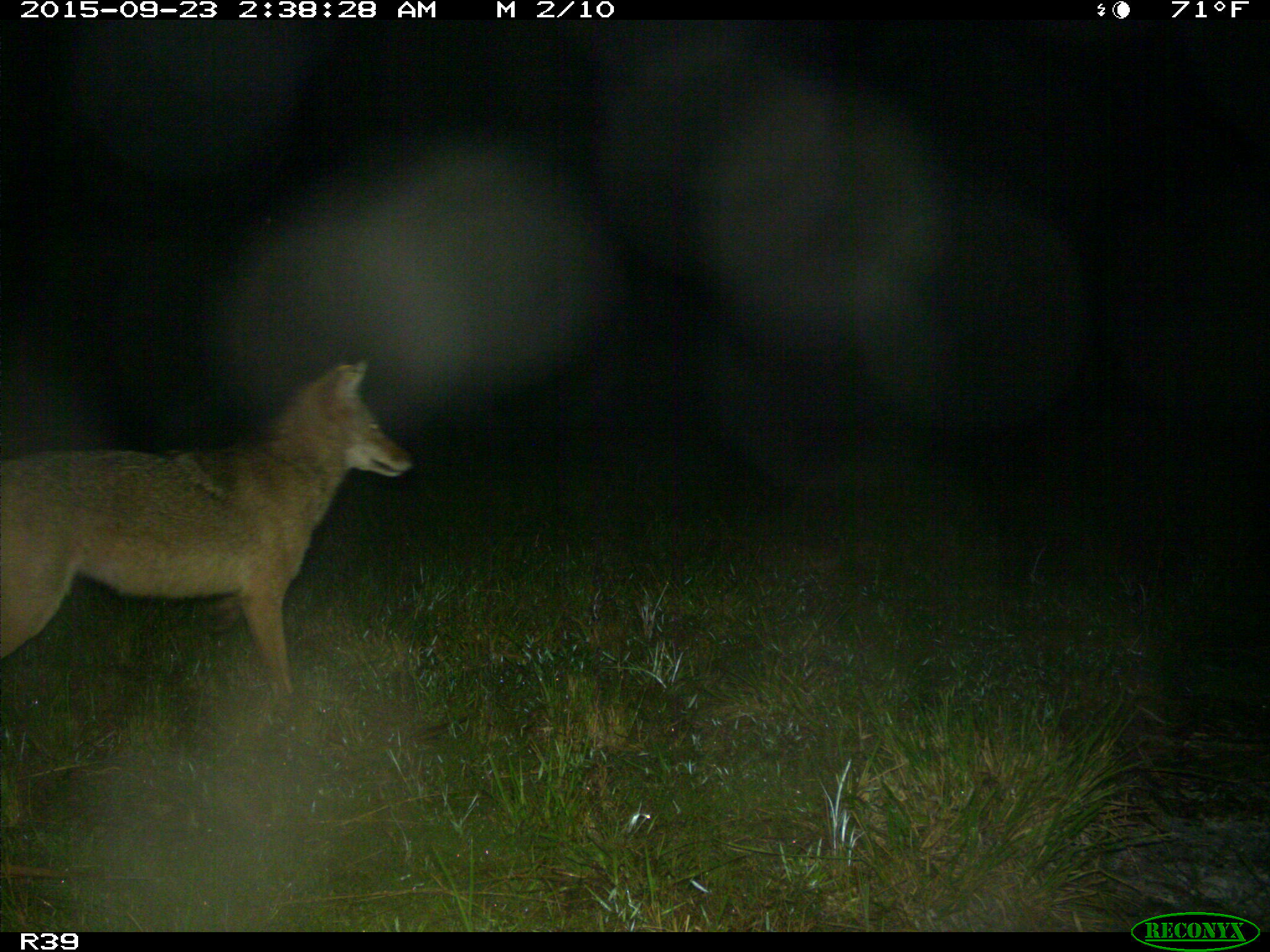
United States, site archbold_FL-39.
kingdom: Animalia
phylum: Chordata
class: Mammalia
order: Carnivora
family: Canidae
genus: Canis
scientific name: Canis latrans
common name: coyote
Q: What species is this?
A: Canis latrans (coyote).